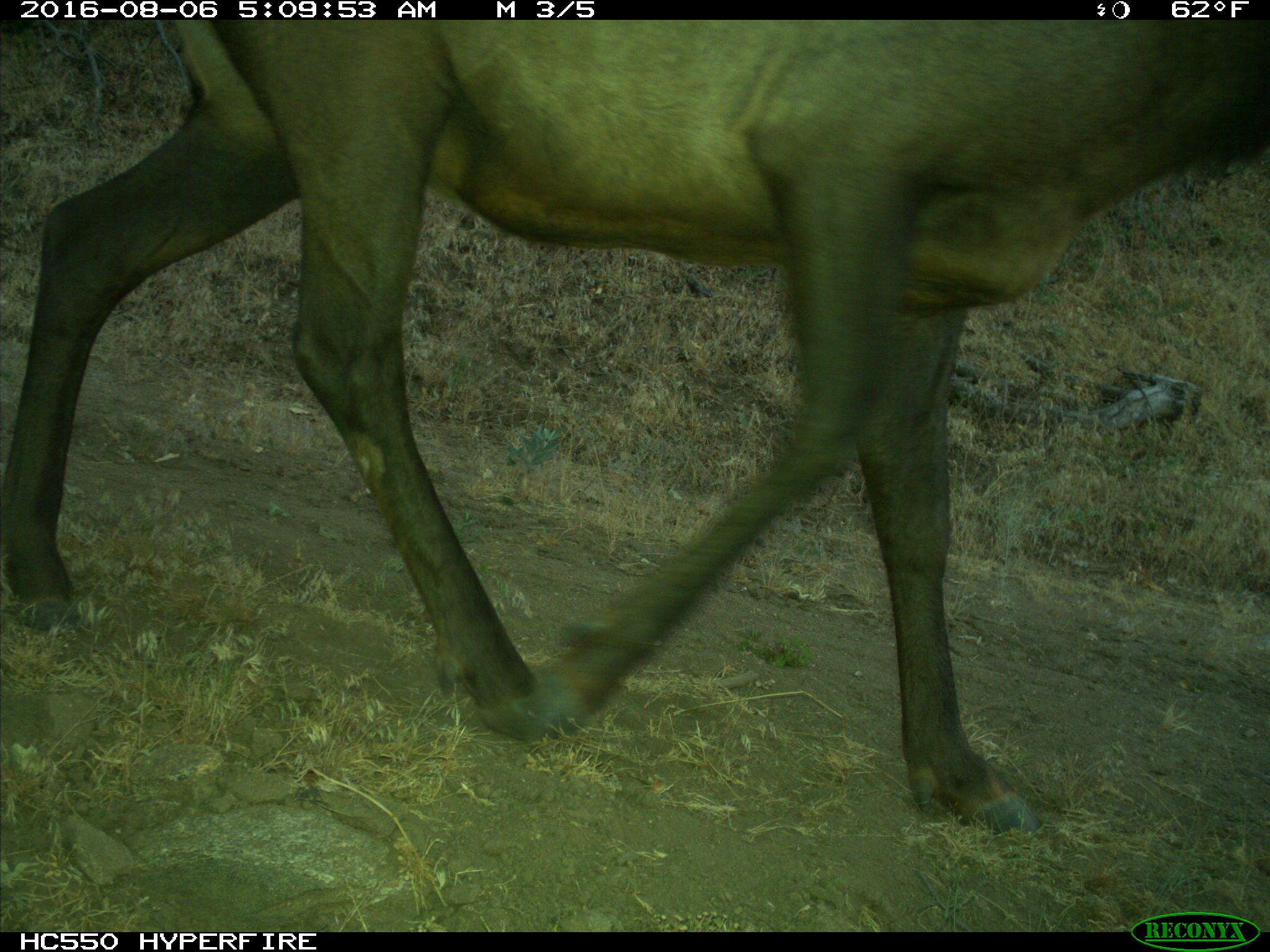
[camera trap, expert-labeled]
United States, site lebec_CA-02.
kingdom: Animalia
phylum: Chordata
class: Mammalia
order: Artiodactyla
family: Cervidae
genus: Cervus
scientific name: Cervus canadensis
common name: elk